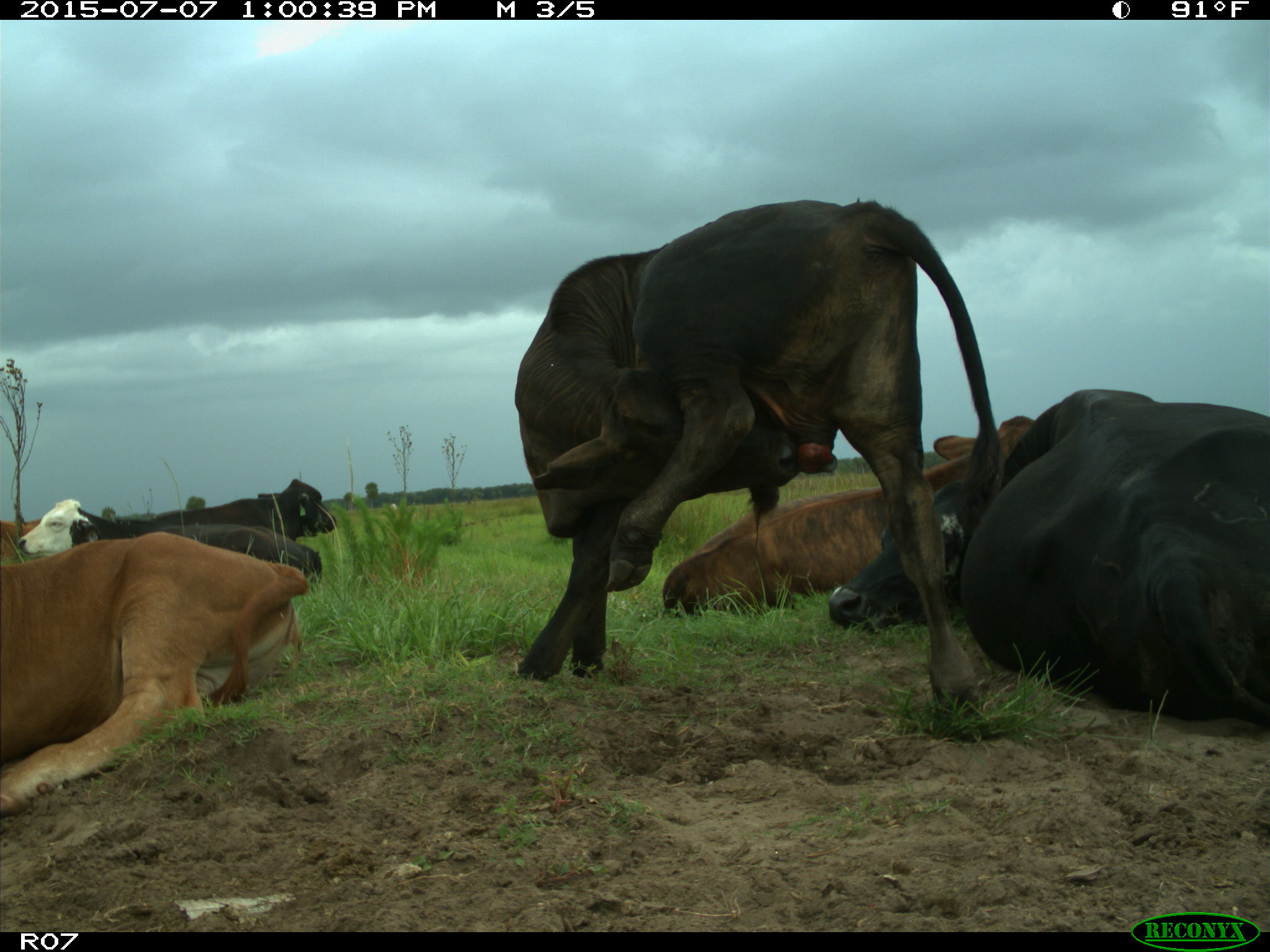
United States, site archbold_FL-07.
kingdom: Animalia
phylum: Chordata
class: Mammalia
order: Artiodactyla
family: Bovidae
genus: Bos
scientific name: Bos taurus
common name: domestic cow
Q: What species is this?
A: Bos taurus (domestic cow).